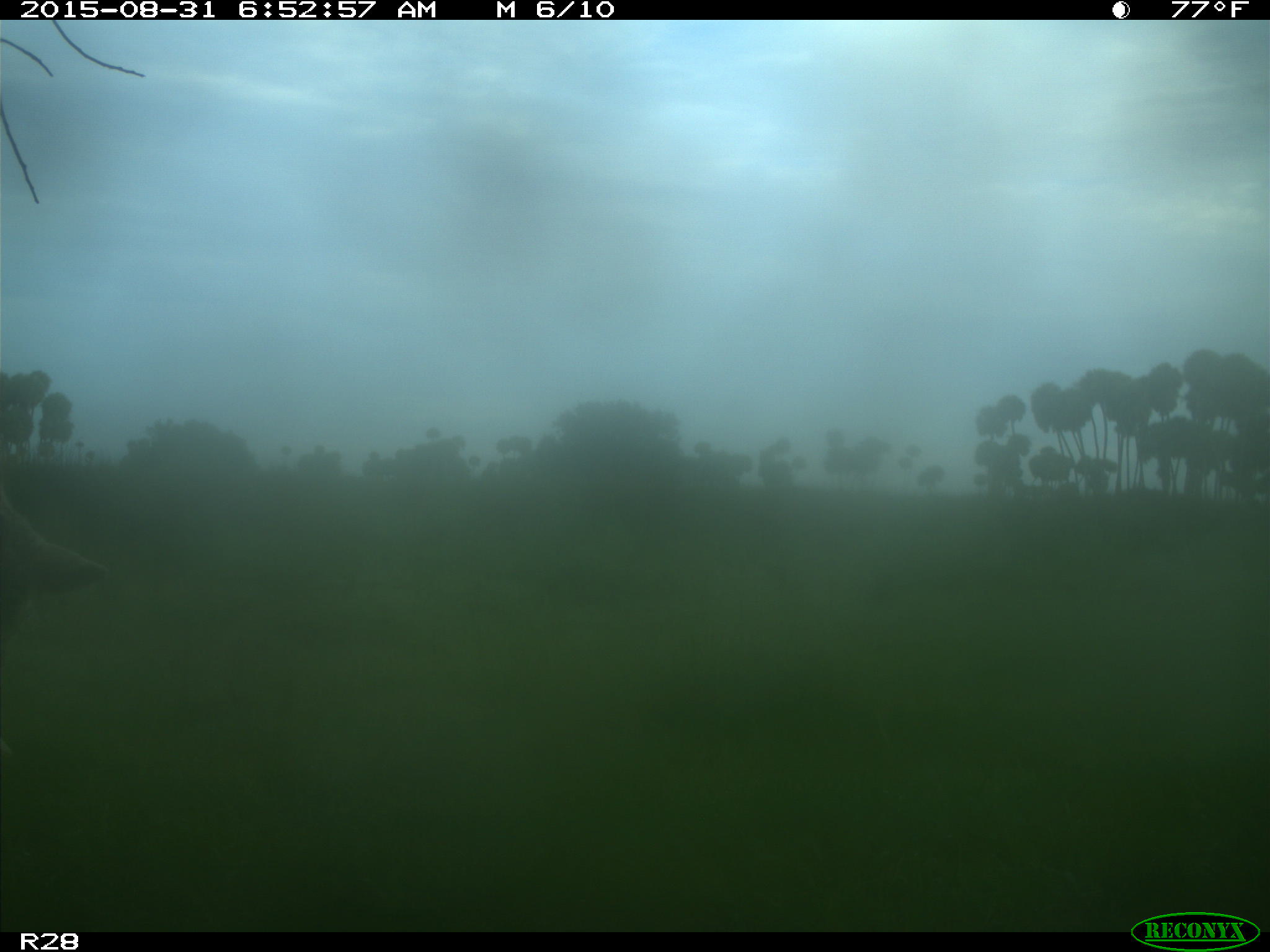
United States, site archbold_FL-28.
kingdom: Animalia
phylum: Chordata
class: Mammalia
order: Artiodactyla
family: Bovidae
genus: Bos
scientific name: Bos taurus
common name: domestic cow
Bos taurus (domestic cow).